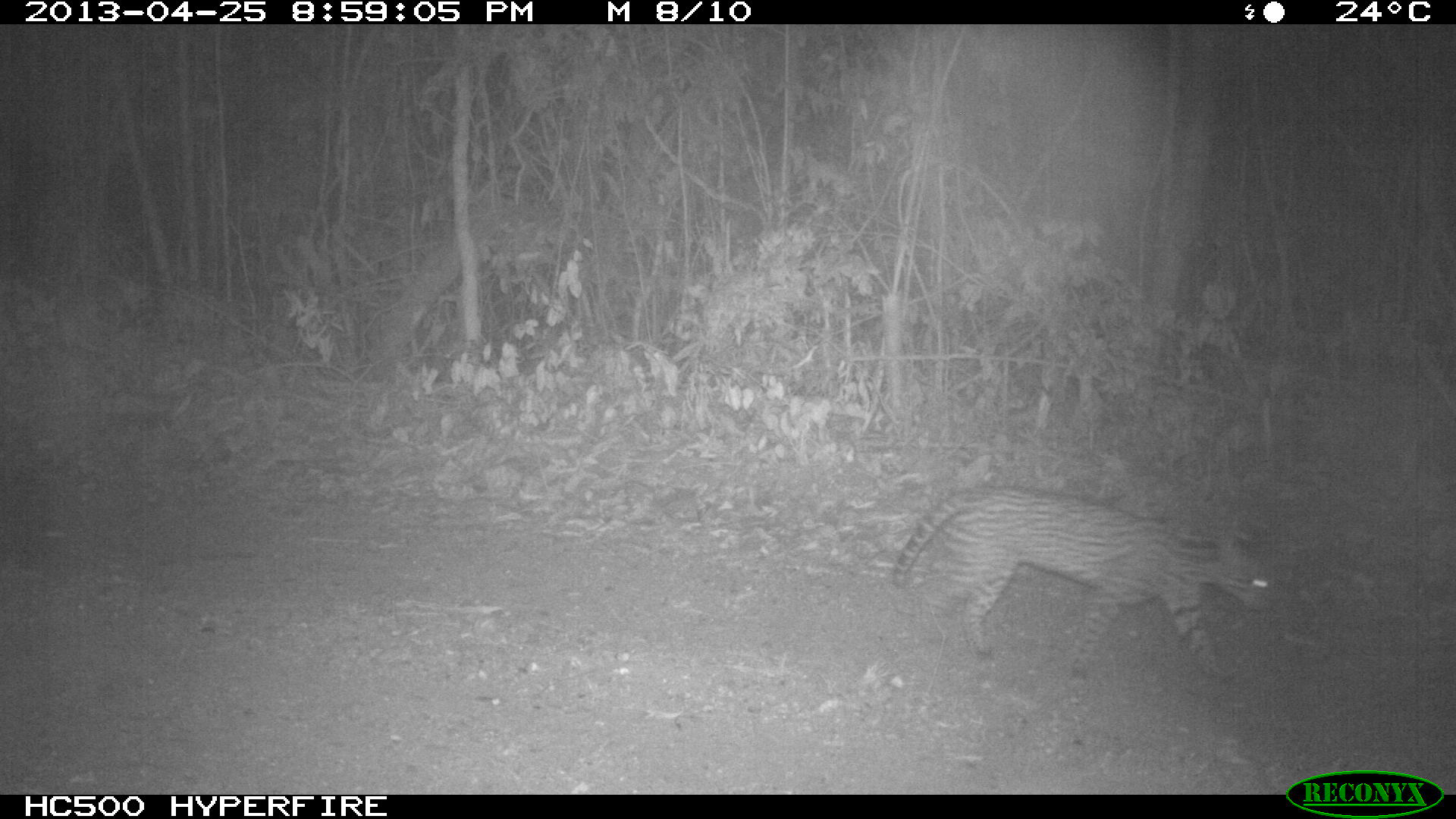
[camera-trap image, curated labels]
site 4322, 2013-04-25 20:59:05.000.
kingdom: Animalia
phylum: Chordata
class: Mammalia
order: Carnivora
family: Felidae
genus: Leopardus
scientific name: Leopardus pardalis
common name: ocelot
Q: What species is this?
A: Leopardus pardalis (ocelot).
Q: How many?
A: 1.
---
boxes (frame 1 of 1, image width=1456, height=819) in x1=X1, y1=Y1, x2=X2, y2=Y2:
leopardus pardalis: x1=891, y1=485, x2=1278, y2=676